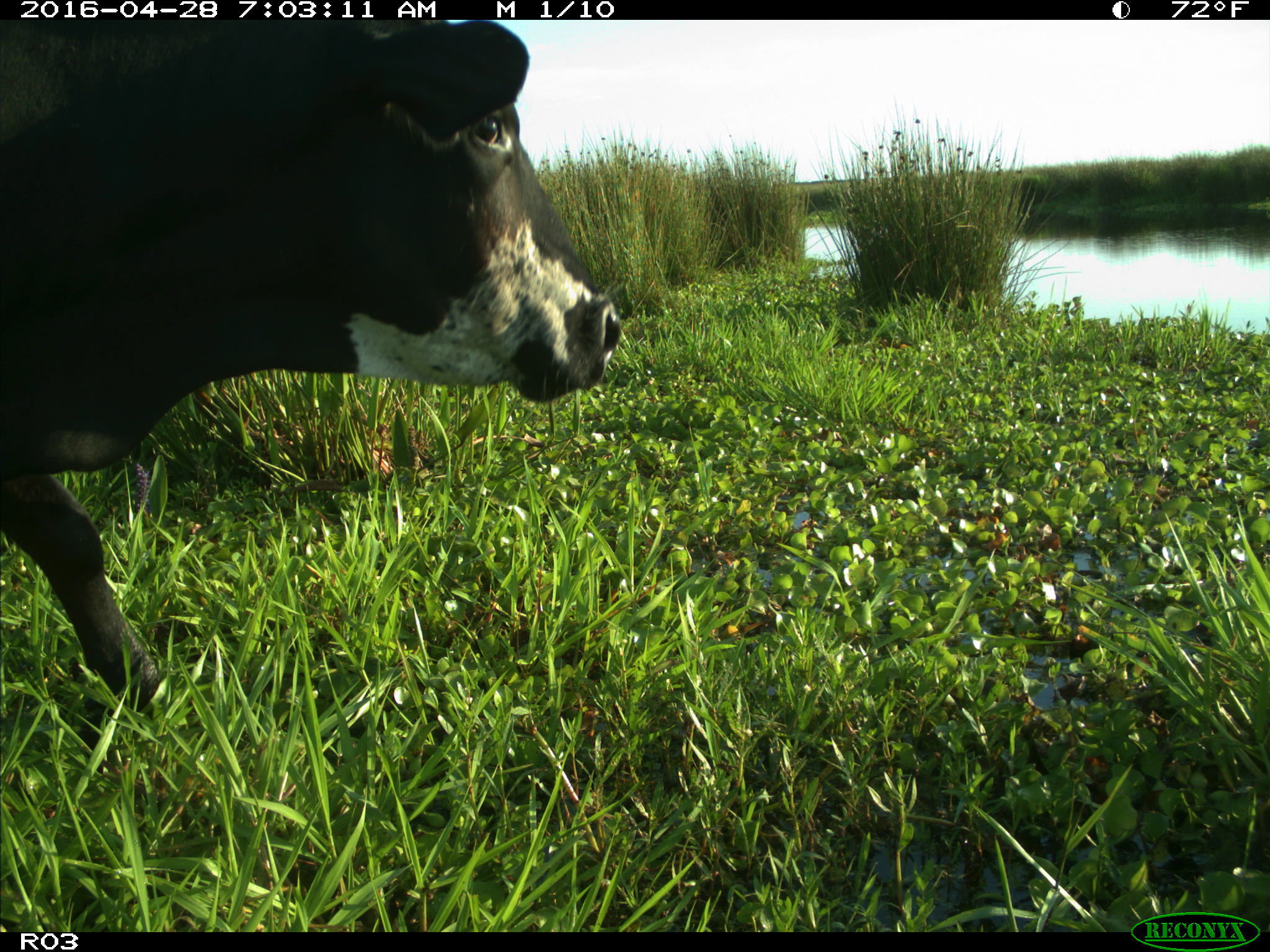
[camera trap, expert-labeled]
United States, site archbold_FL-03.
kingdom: Animalia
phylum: Chordata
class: Mammalia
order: Artiodactyla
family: Bovidae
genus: Bos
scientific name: Bos taurus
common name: domestic cow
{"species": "Bos taurus (domestic cow)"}